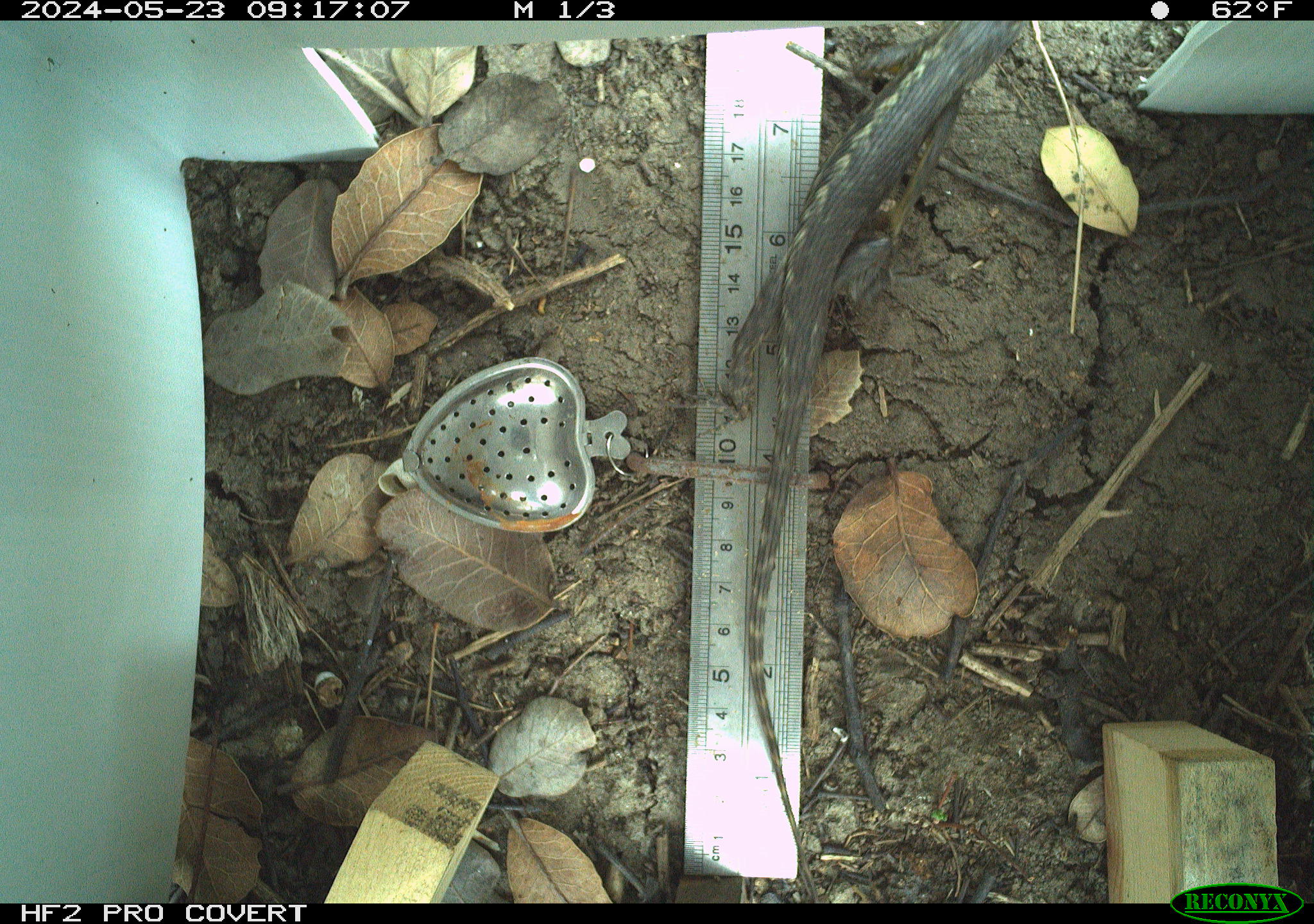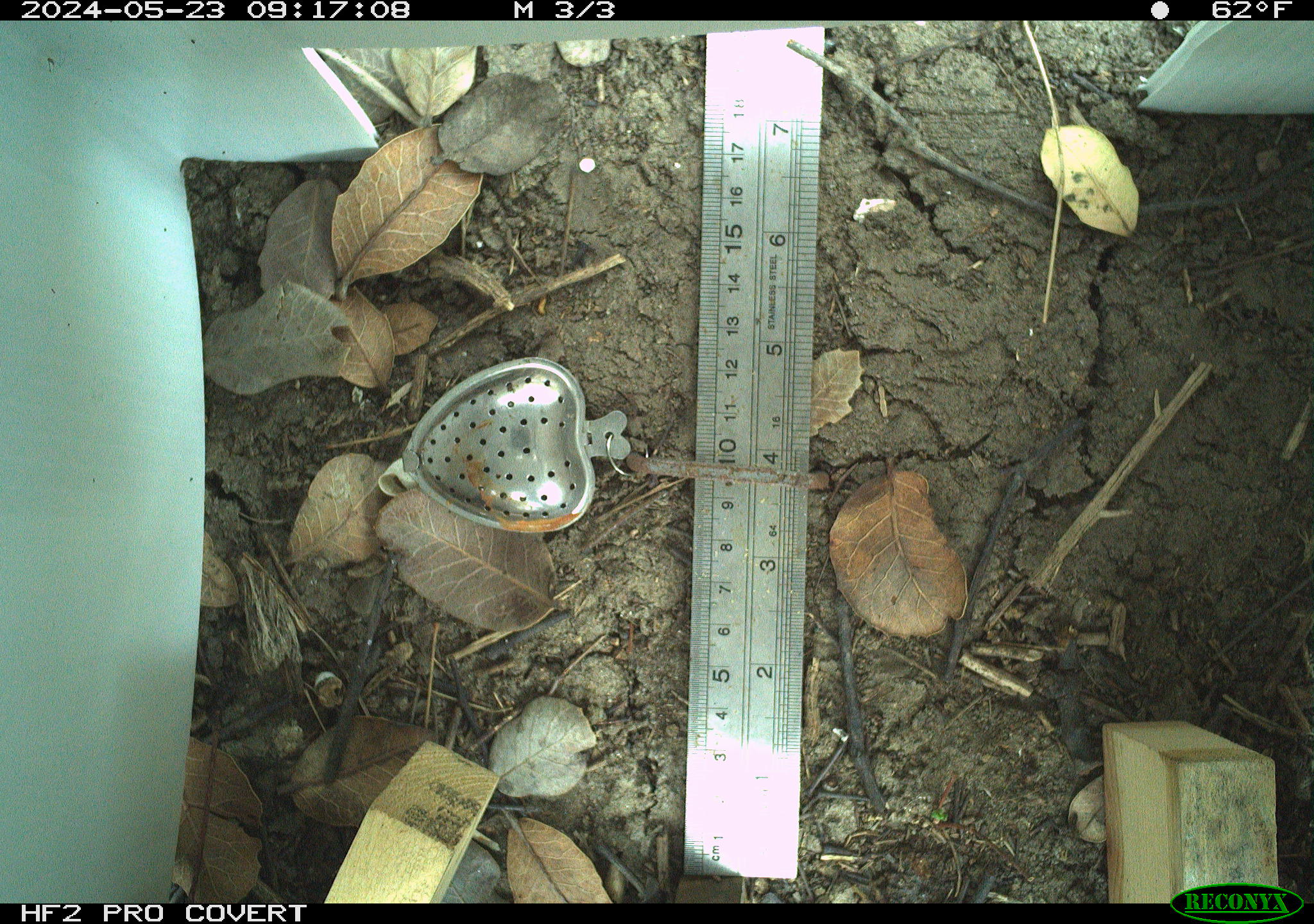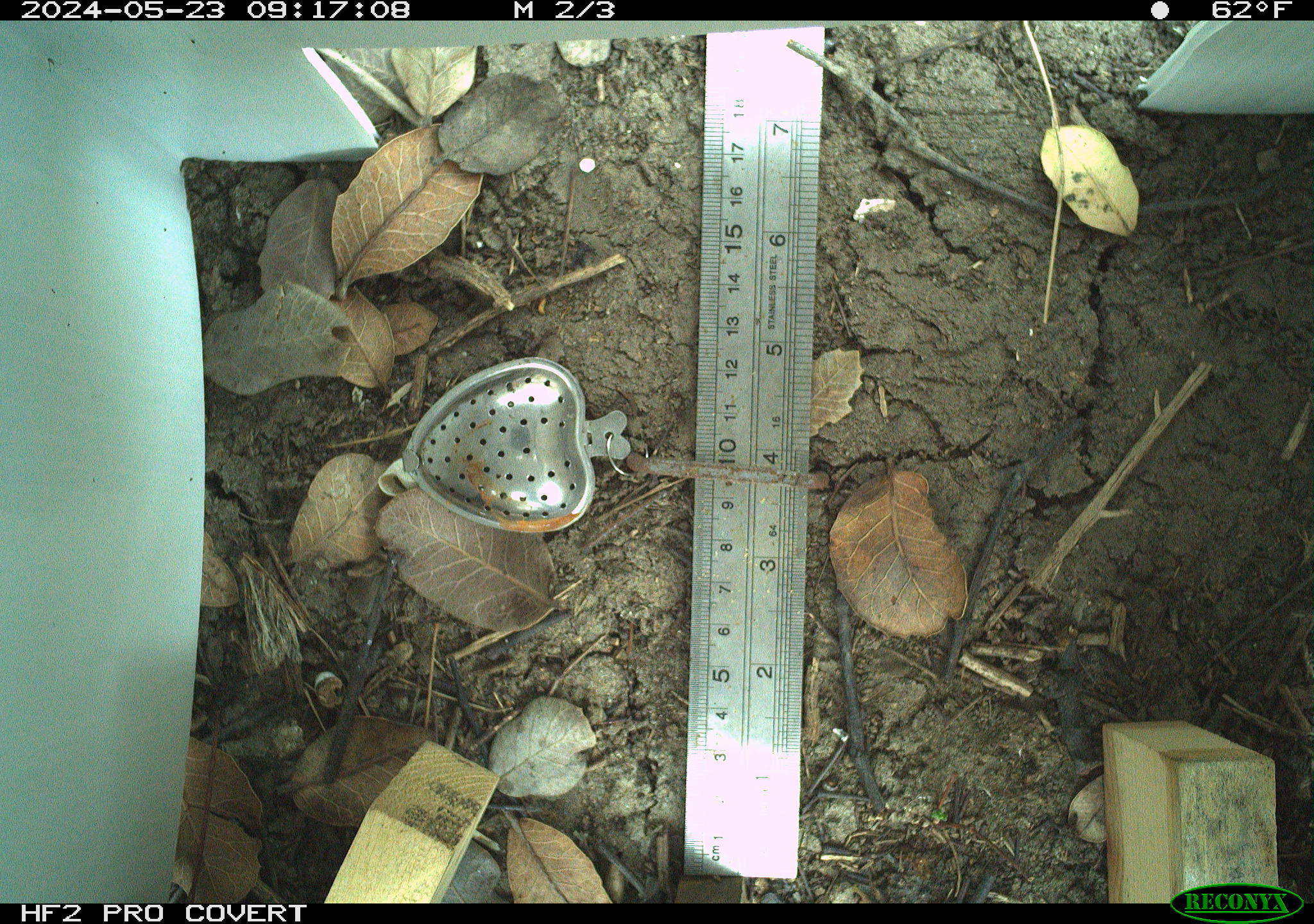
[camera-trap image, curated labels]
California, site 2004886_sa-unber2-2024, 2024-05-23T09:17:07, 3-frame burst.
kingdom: Animalia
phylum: Chordata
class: Reptilia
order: Squamata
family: Anguidae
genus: Elgaria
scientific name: Elgaria multicarinata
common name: southern alligator lizard